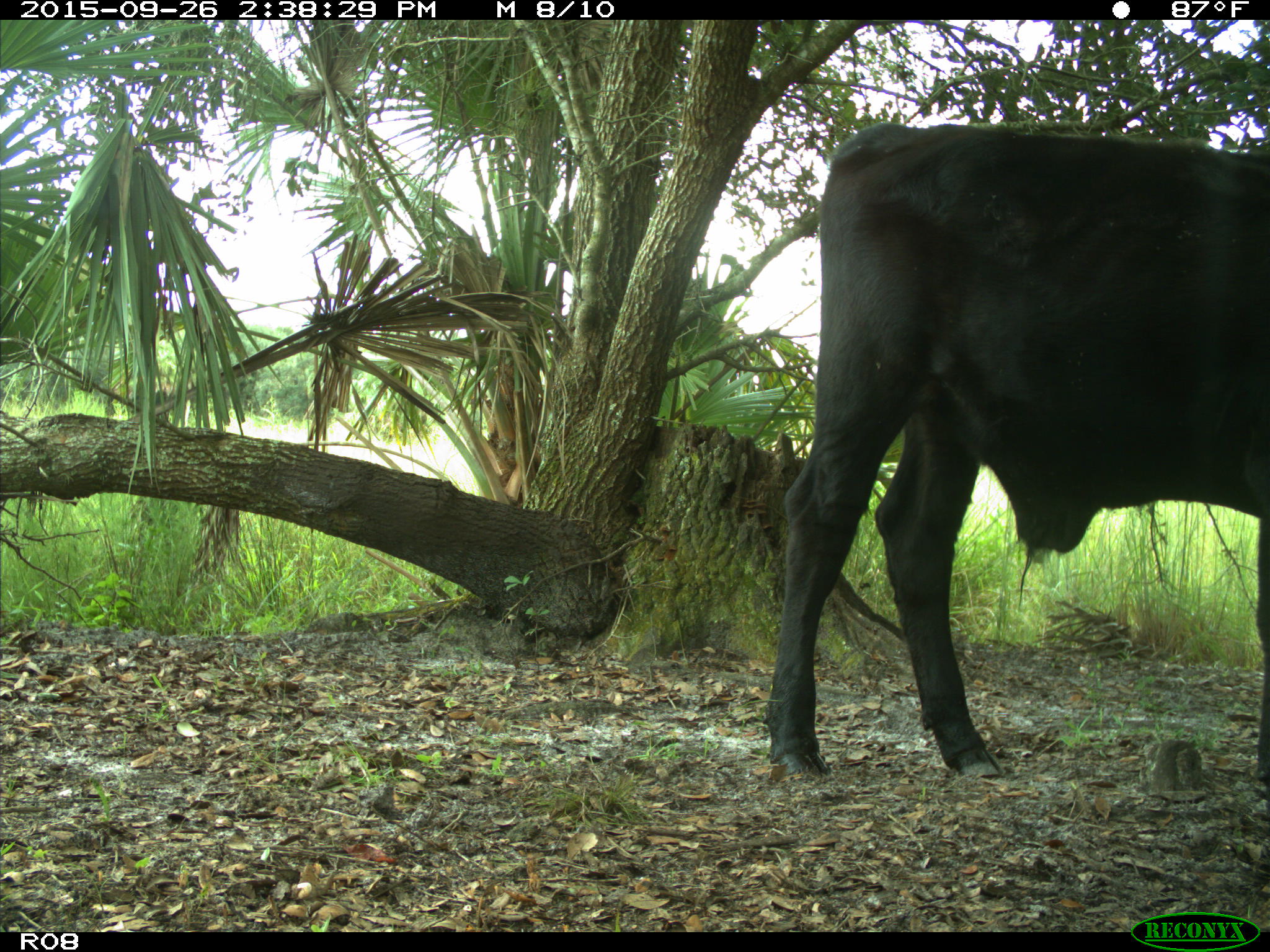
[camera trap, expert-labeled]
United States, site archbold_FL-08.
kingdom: Animalia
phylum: Chordata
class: Mammalia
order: Artiodactyla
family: Bovidae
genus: Bos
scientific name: Bos taurus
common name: domestic cow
Bos taurus (domestic cow).